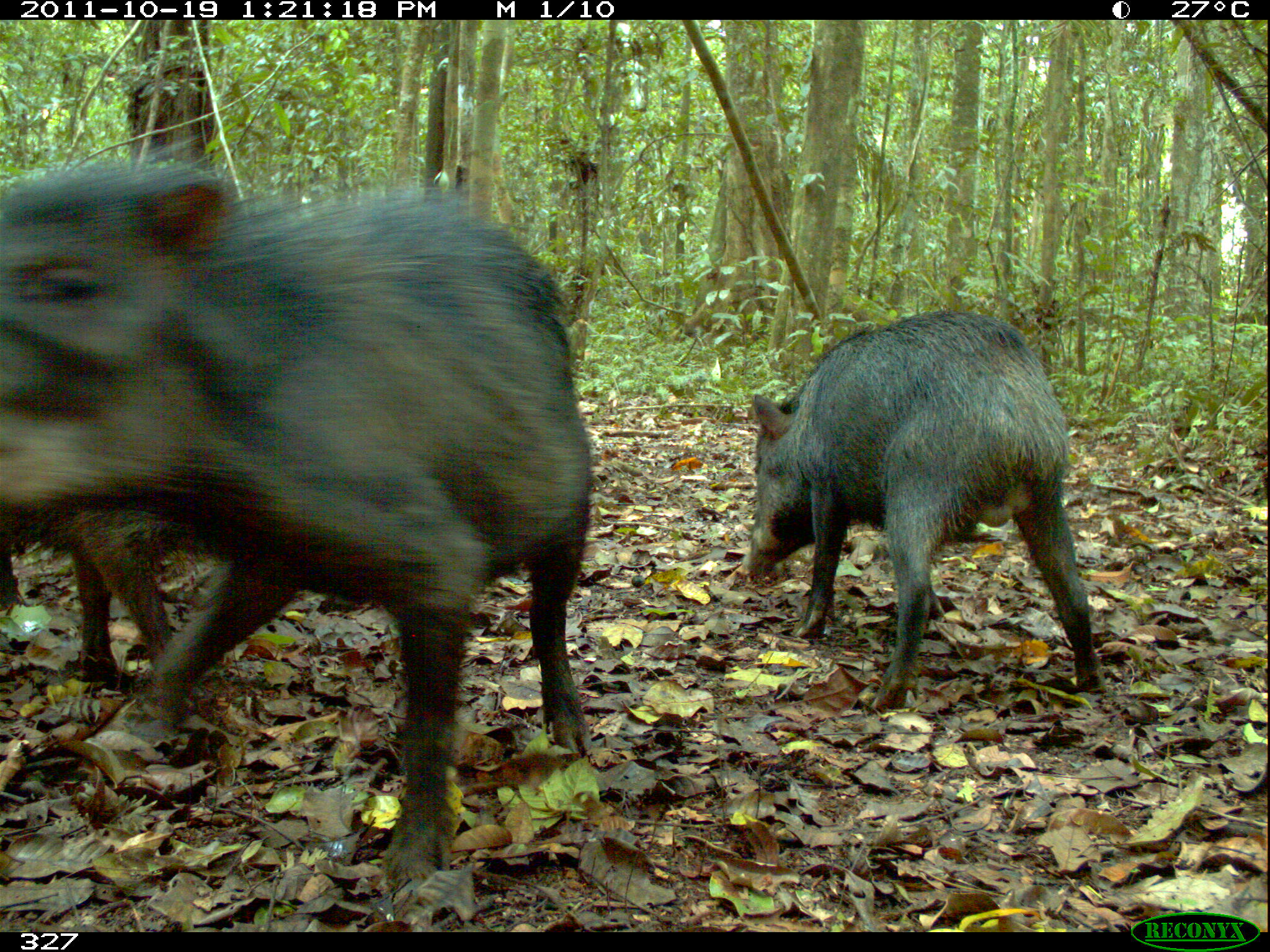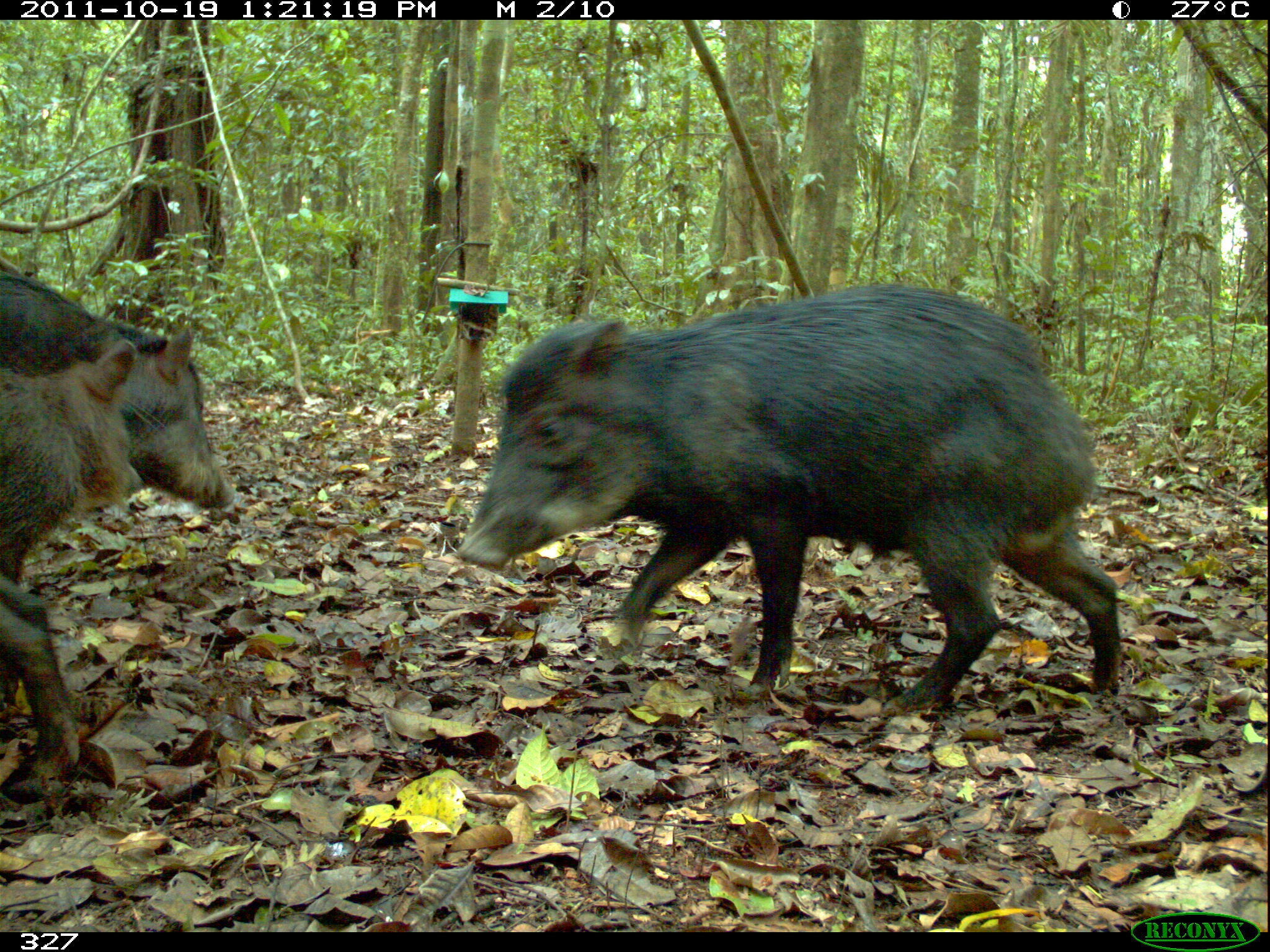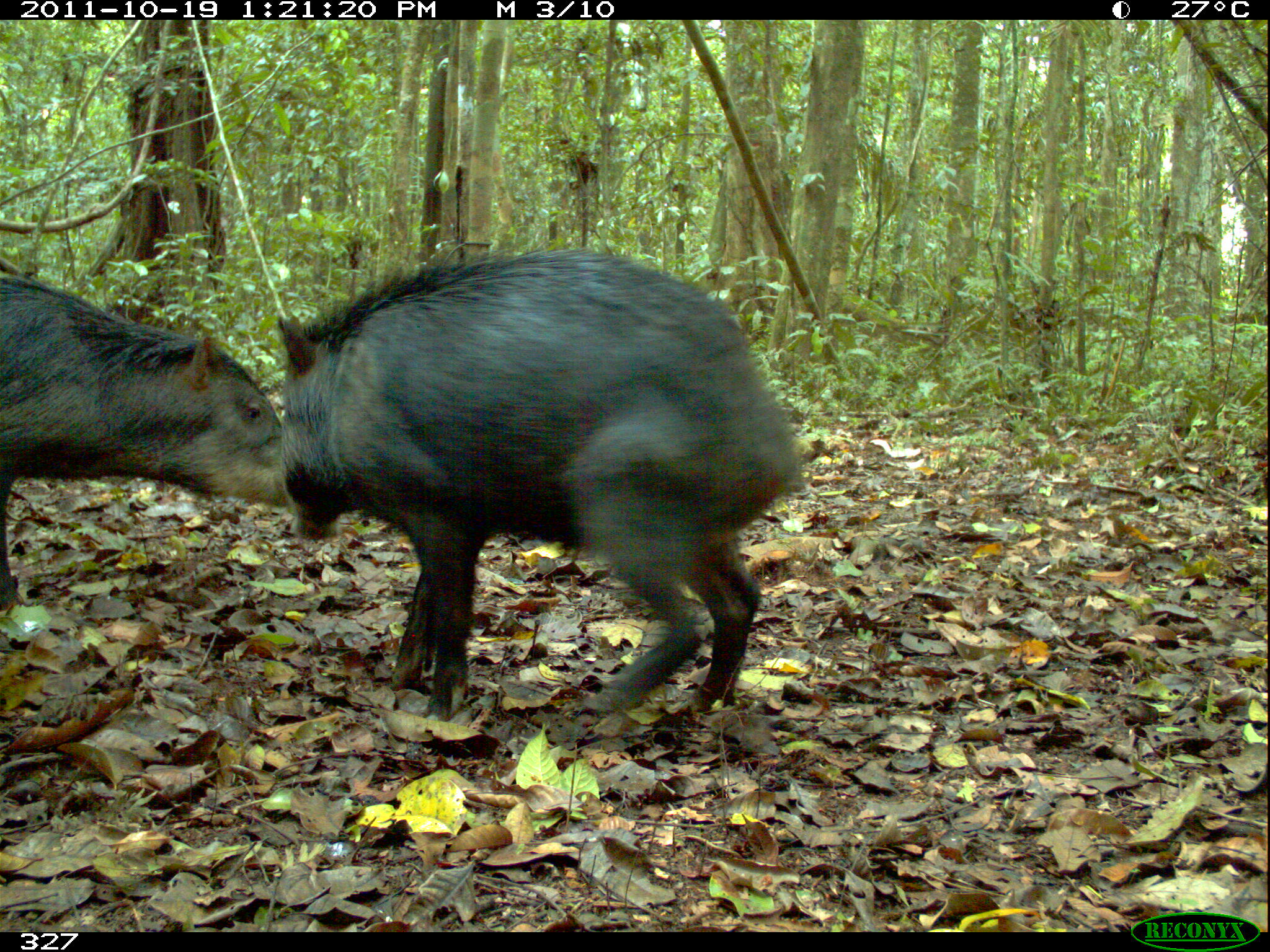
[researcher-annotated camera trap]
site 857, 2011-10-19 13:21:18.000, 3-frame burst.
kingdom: Animalia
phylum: Chordata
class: Mammalia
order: Artiodactyla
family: Tayassuidae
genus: Tayassu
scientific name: Tayassu pecari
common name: white-lipped peccary